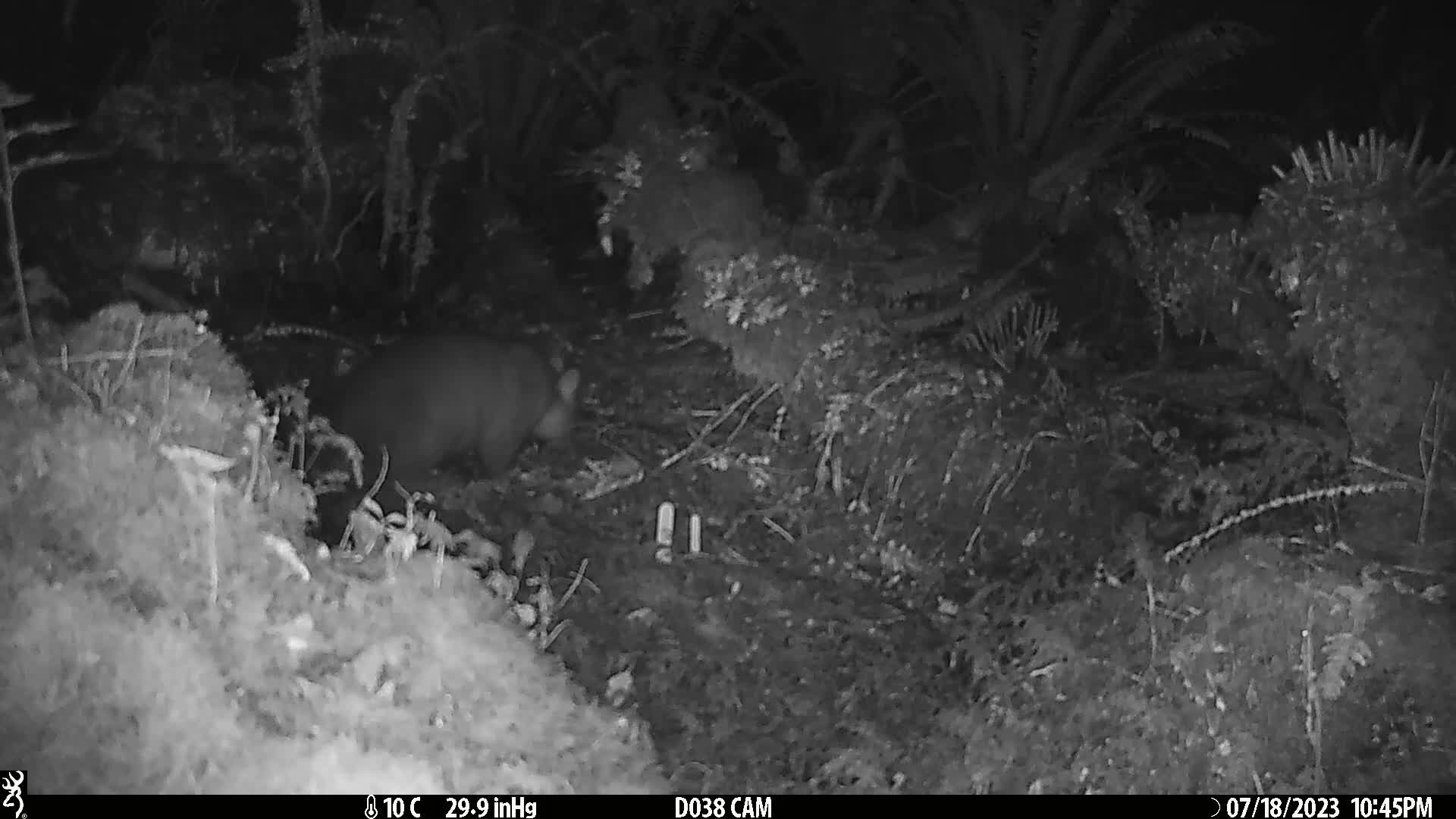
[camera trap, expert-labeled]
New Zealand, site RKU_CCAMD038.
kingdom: Animalia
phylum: Chordata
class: Mammalia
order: Diprotodontia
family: Phalangeridae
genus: Trichosurus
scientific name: Trichosurus vulpecula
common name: common brushtail possum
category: possum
Possum (common brushtail possum) (Trichosurus vulpecula).